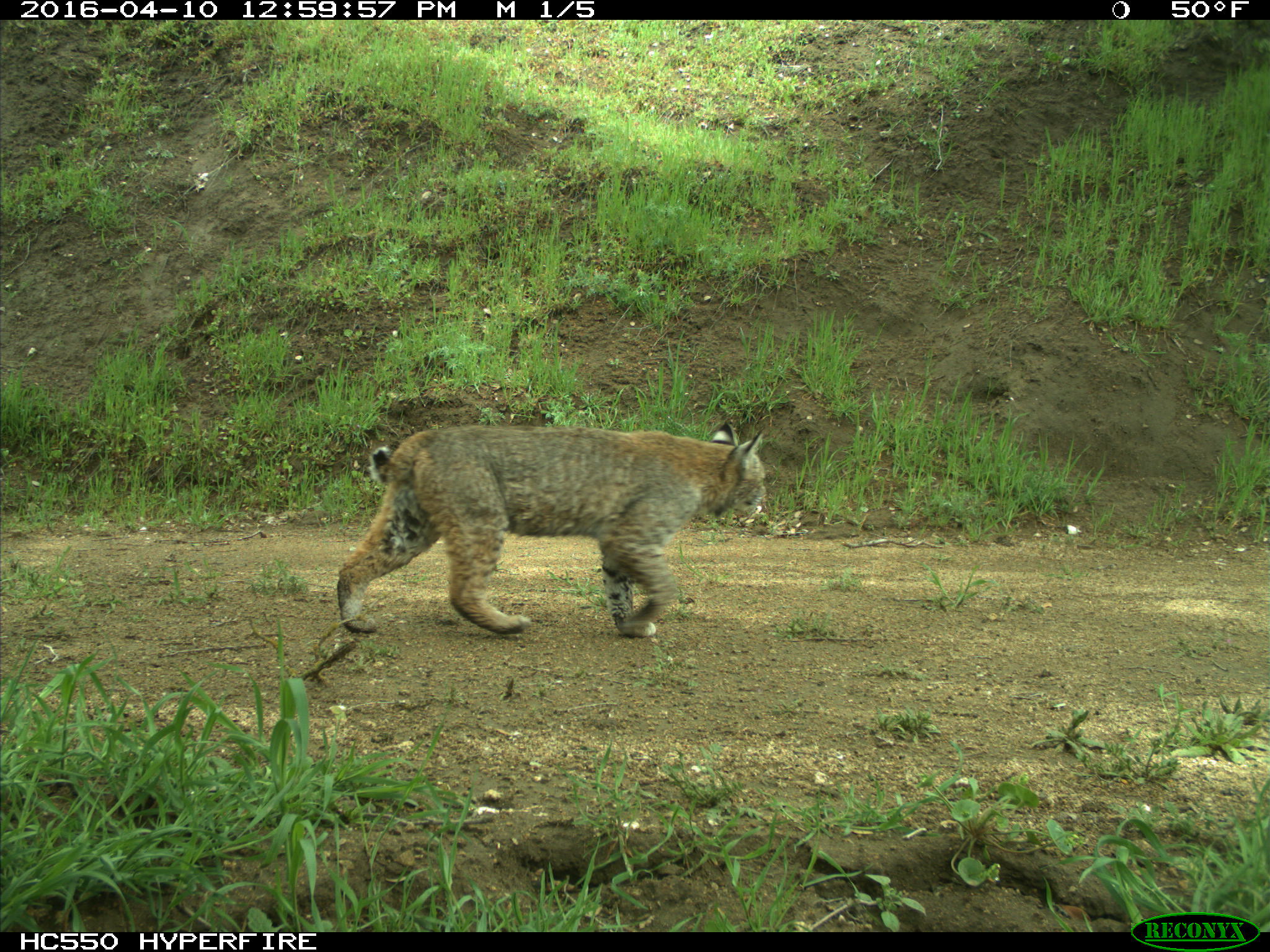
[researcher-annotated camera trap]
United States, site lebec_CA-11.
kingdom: Animalia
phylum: Chordata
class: Mammalia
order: Carnivora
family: Felidae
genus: Lynx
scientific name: Lynx rufus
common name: bobcat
Lynx rufus (bobcat).